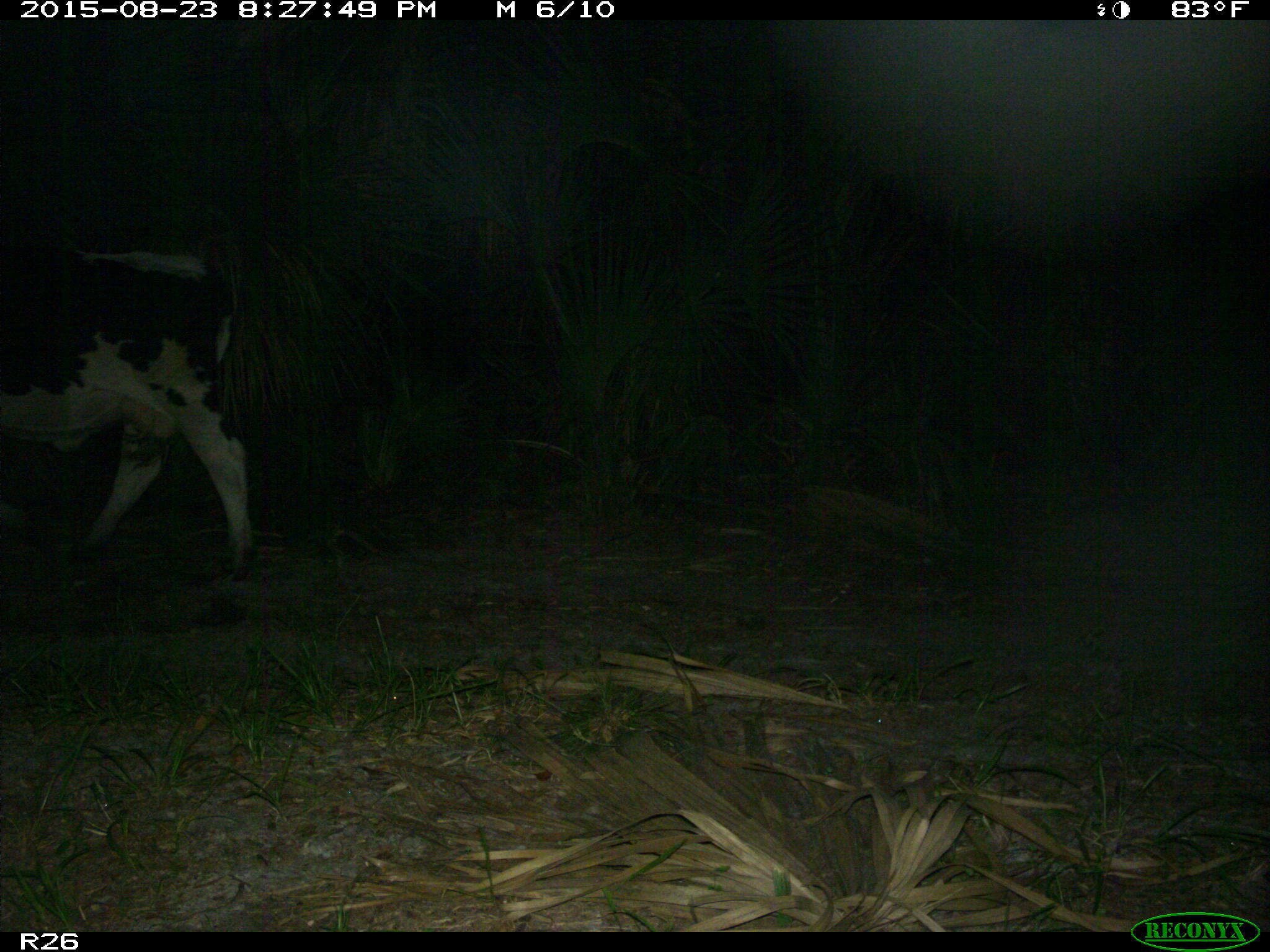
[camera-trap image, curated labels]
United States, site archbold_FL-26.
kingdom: Animalia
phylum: Chordata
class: Mammalia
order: Artiodactyla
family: Bovidae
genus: Bos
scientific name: Bos taurus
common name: domestic cow